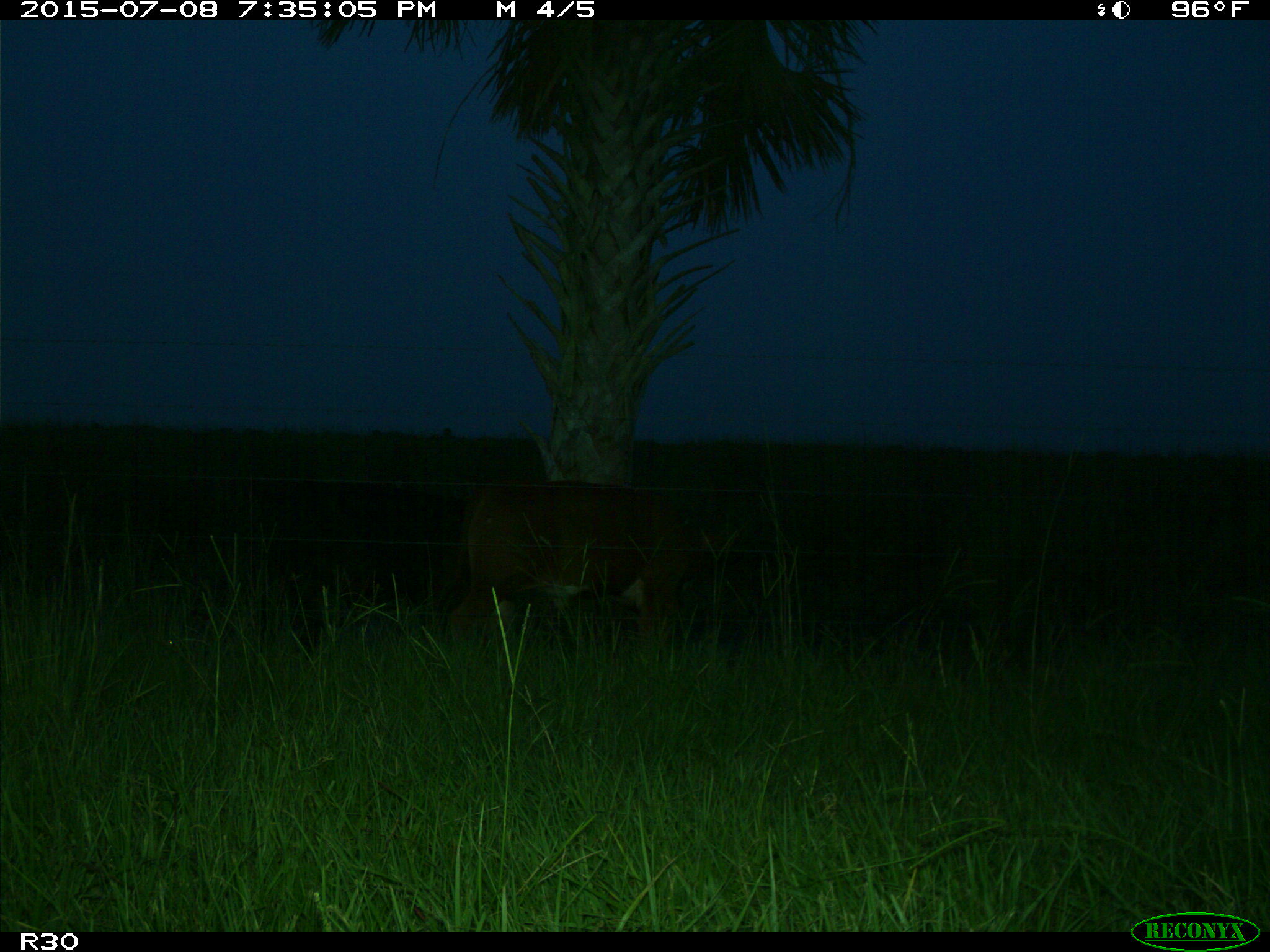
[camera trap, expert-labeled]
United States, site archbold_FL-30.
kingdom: Animalia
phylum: Chordata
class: Mammalia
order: Artiodactyla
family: Bovidae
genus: Bos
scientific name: Bos taurus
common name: domestic cow